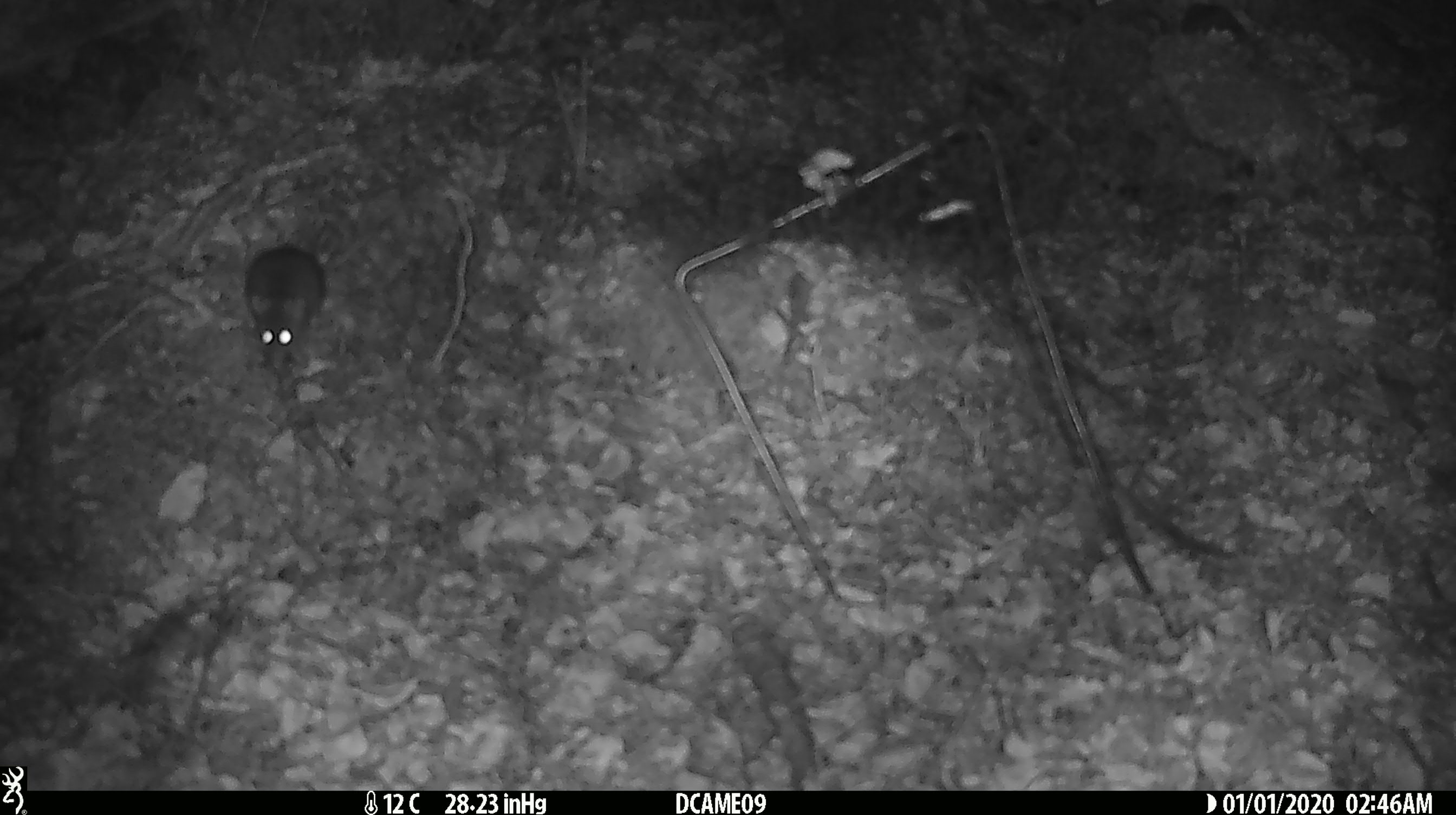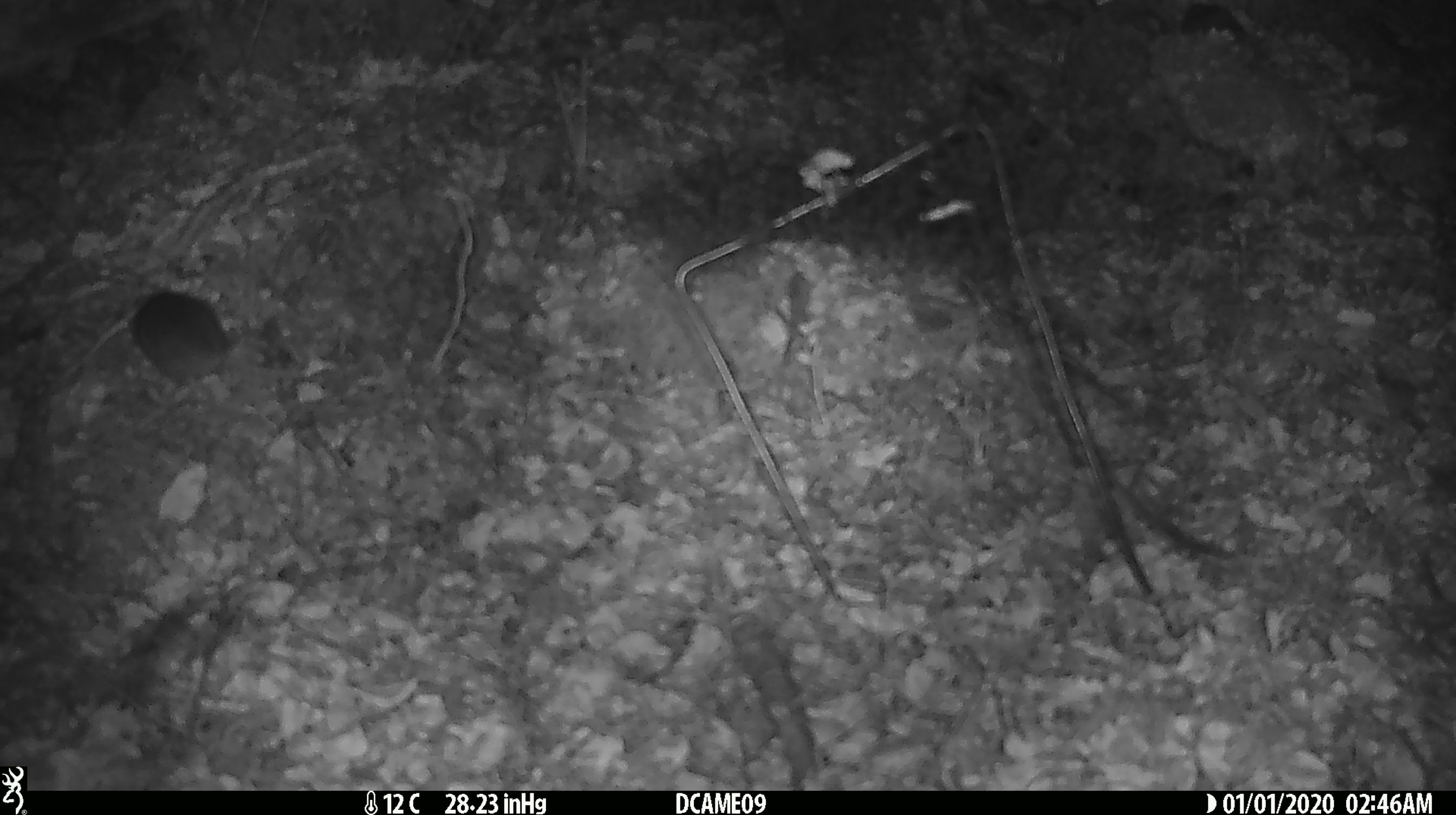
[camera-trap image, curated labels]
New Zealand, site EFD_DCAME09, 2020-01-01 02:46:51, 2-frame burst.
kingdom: Animalia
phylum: Chordata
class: Mammalia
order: Rodentia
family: Muridae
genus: Mus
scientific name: Mus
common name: mouse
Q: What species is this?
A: Mouse (Mus).